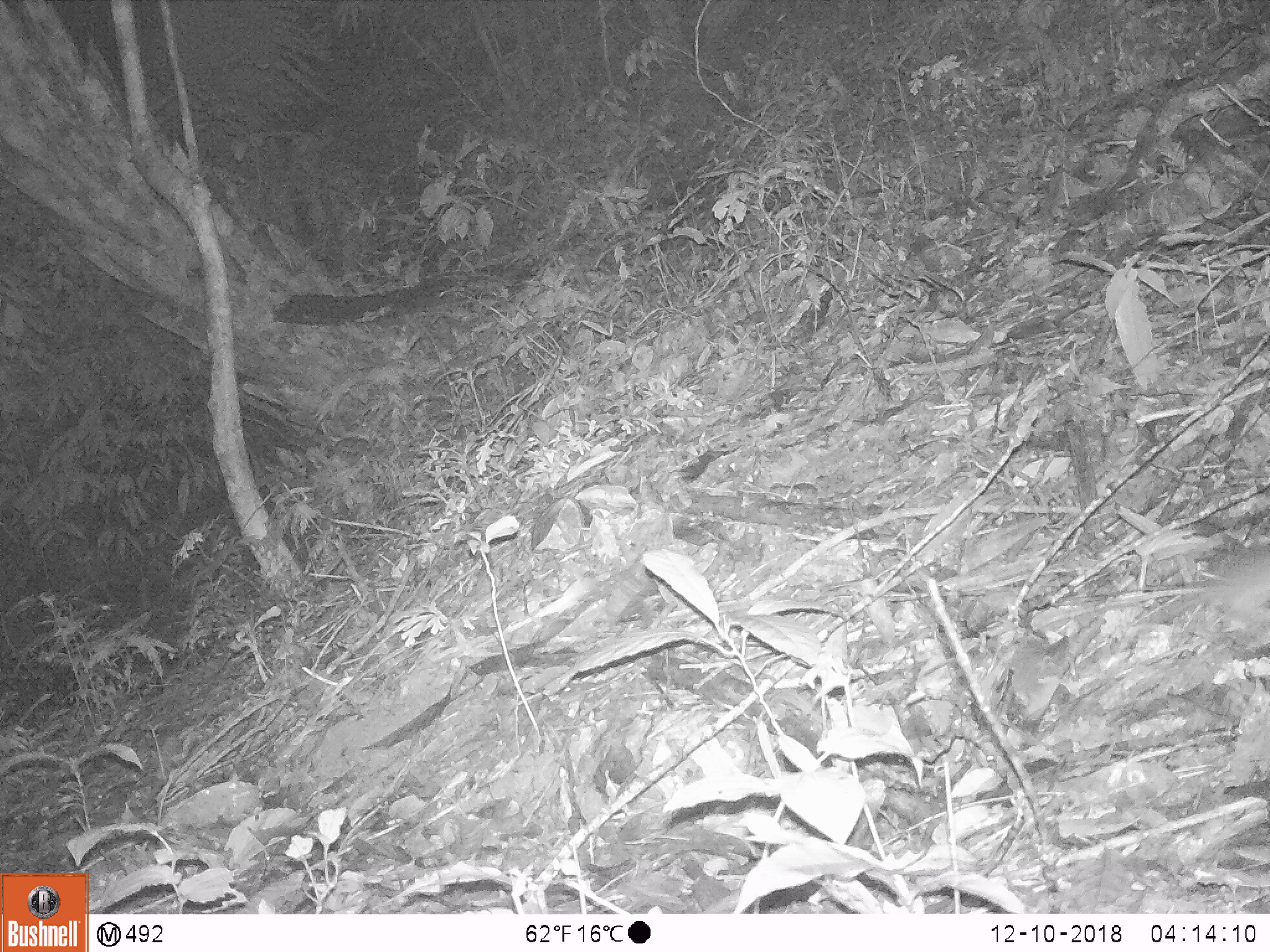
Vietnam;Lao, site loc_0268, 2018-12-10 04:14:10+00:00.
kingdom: Animalia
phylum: Chordata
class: Mammalia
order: Rodentia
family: Muridae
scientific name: Muridae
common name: old-world mice and rats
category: unidentified murid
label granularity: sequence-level